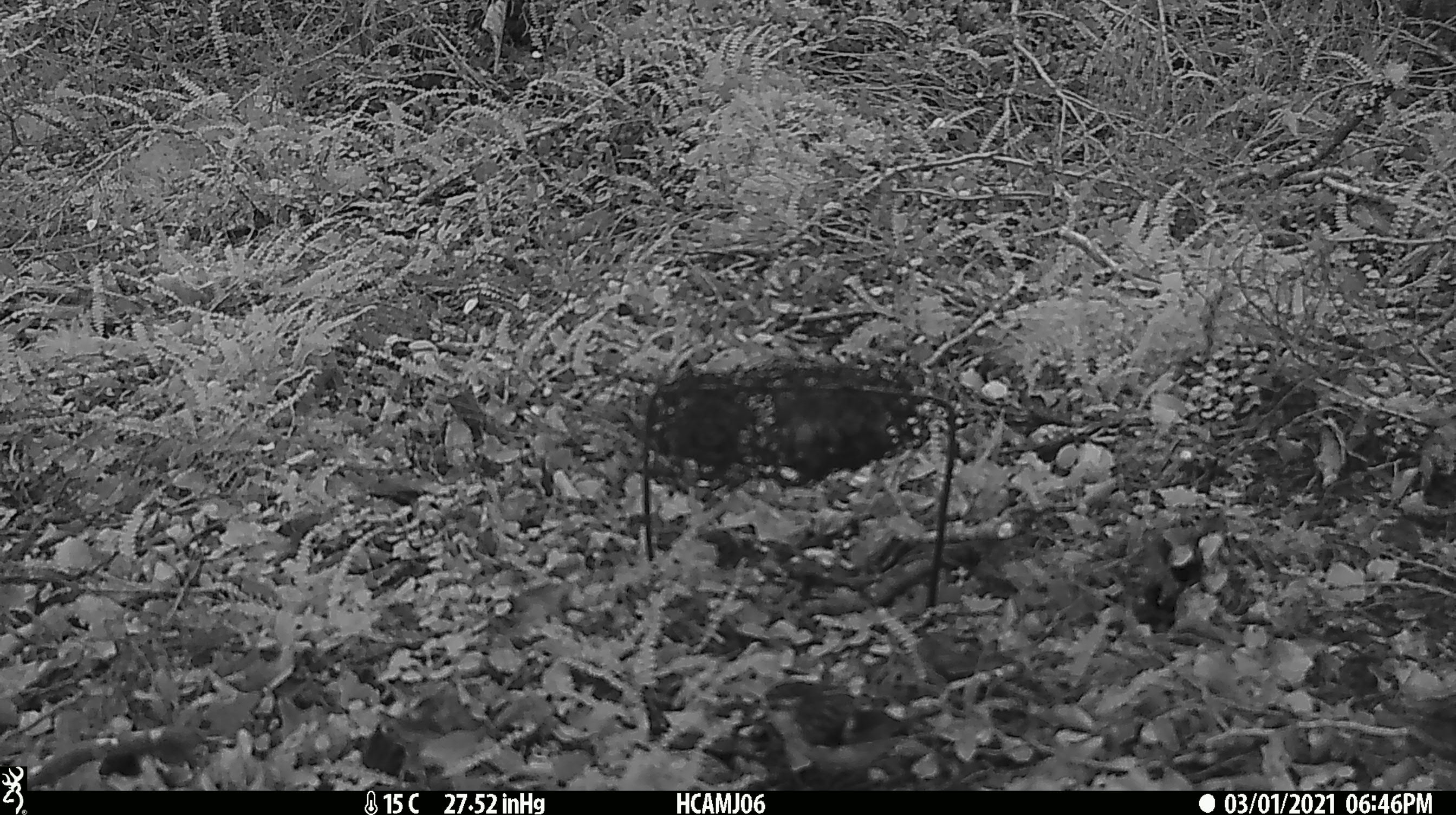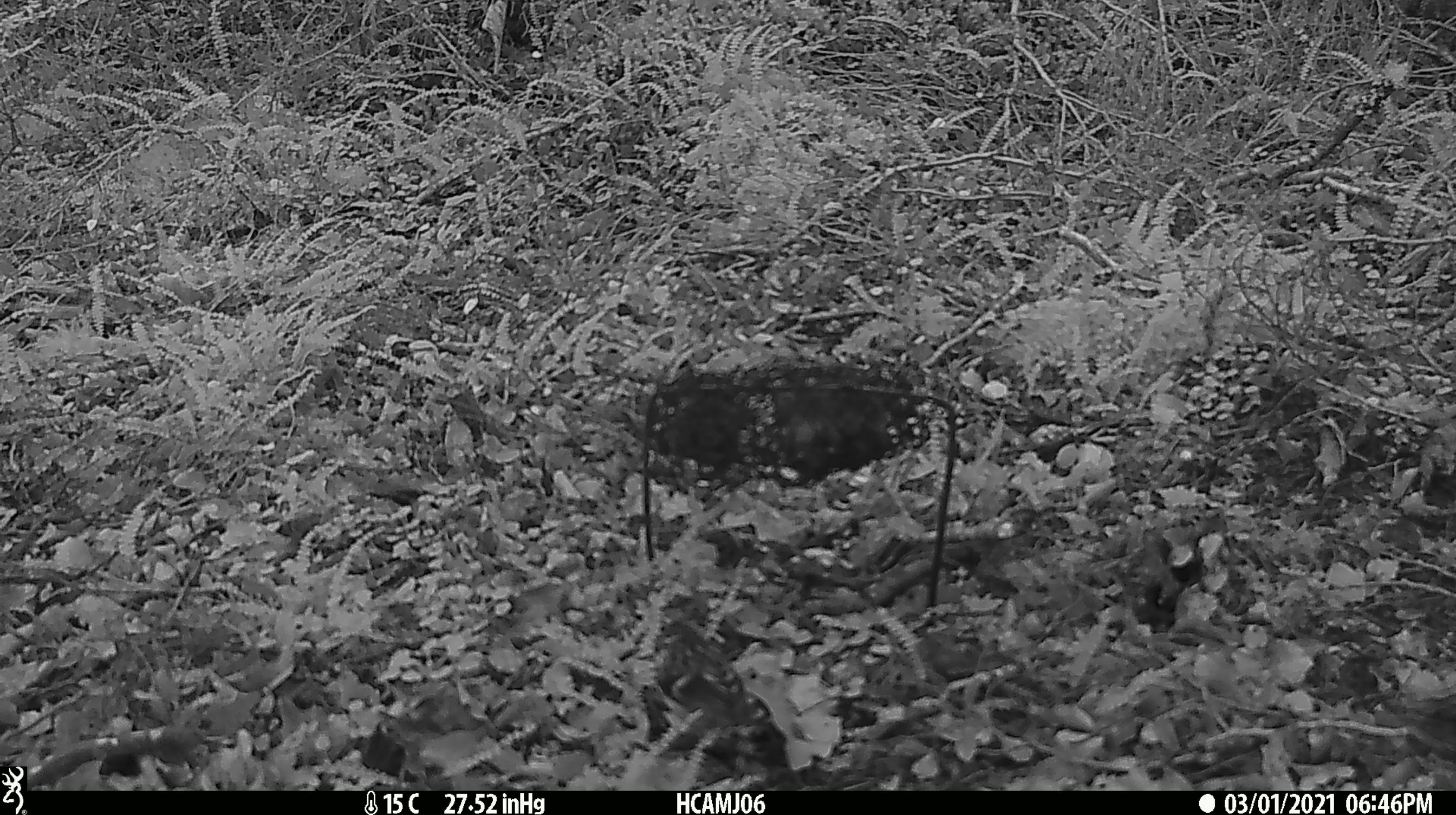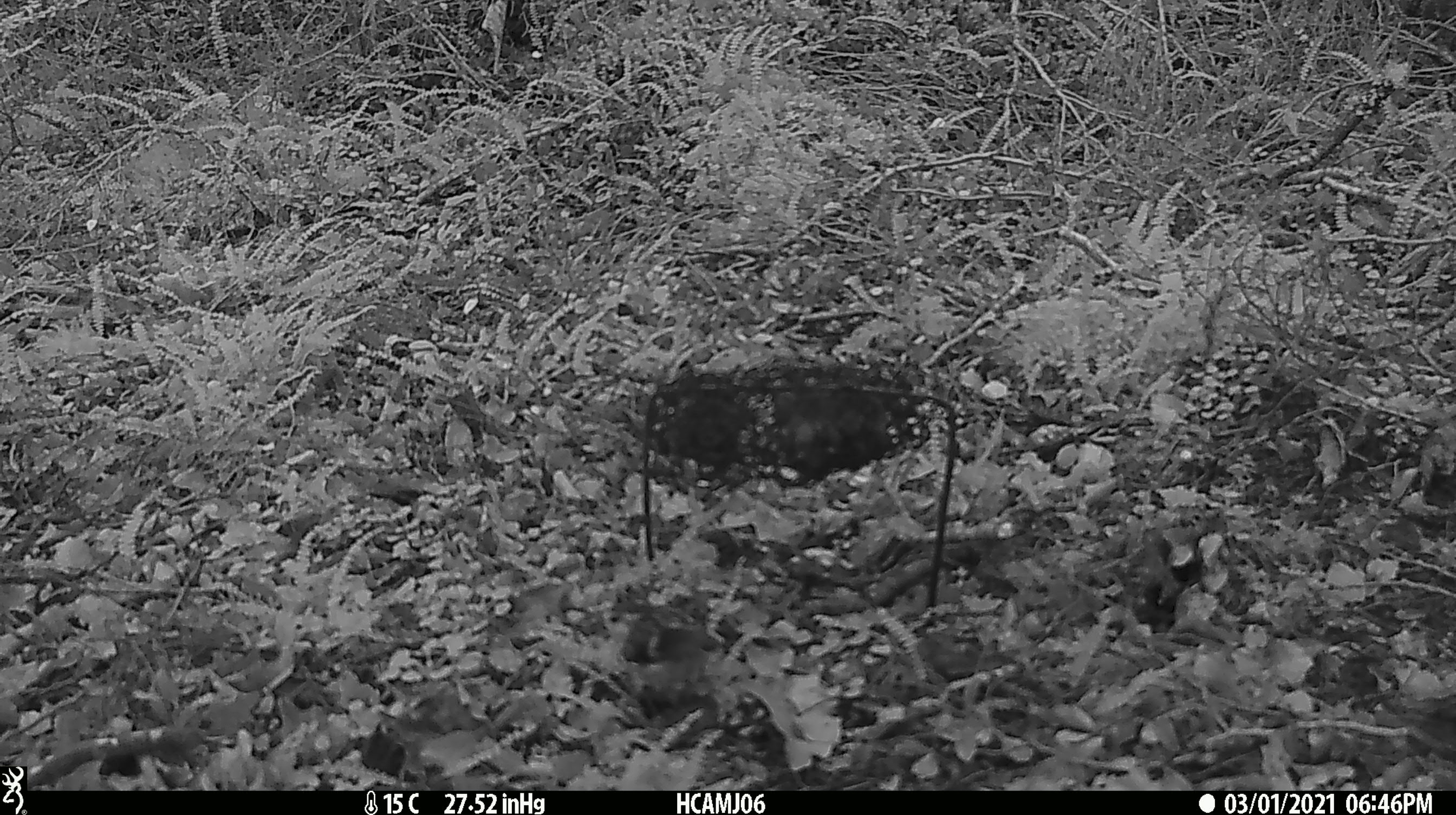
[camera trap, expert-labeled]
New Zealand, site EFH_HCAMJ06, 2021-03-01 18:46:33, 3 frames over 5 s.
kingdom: Animalia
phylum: Chordata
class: Aves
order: Passeriformes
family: Acanthisittidae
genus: Acanthisitta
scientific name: Acanthisitta chloris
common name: rifleman